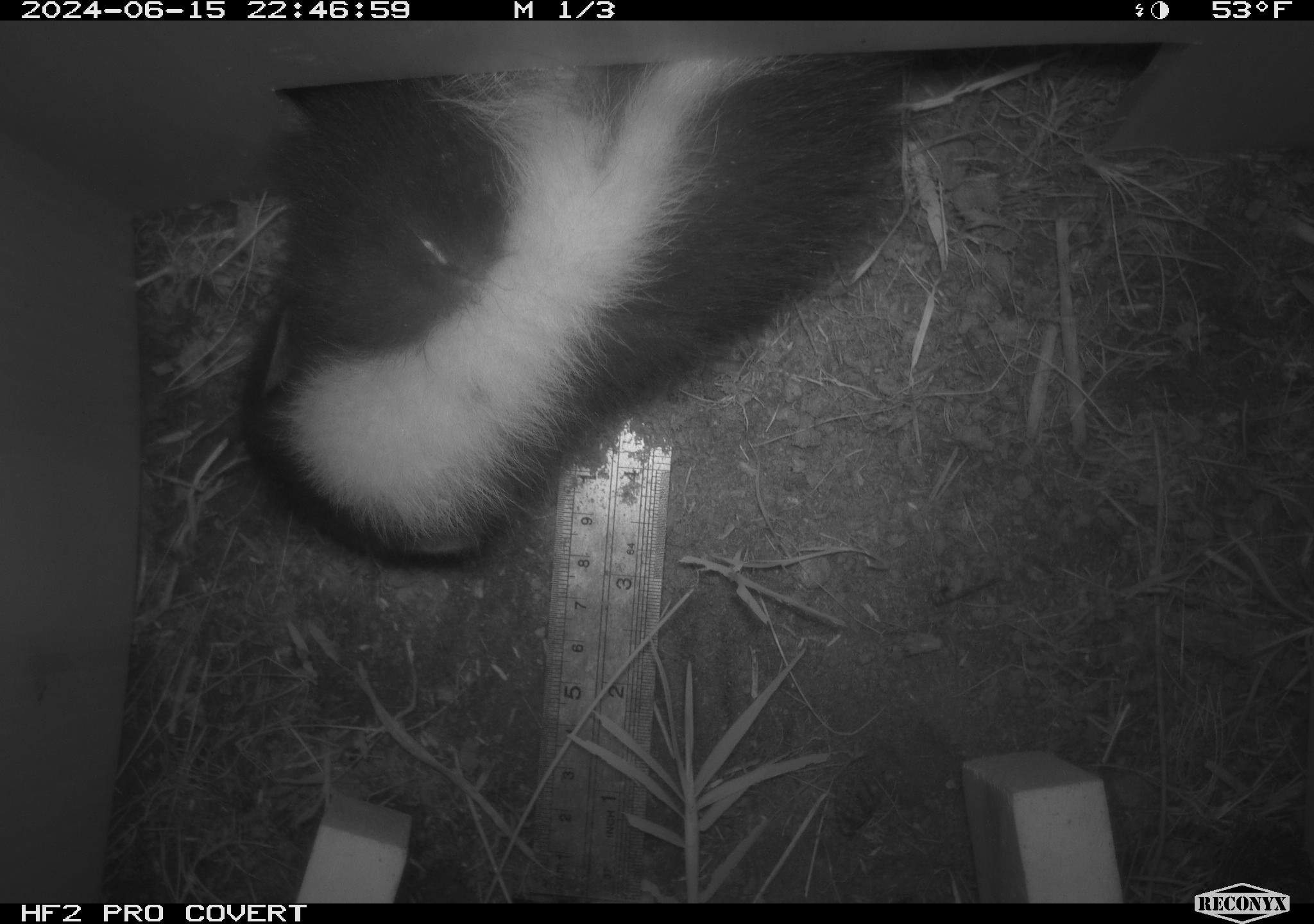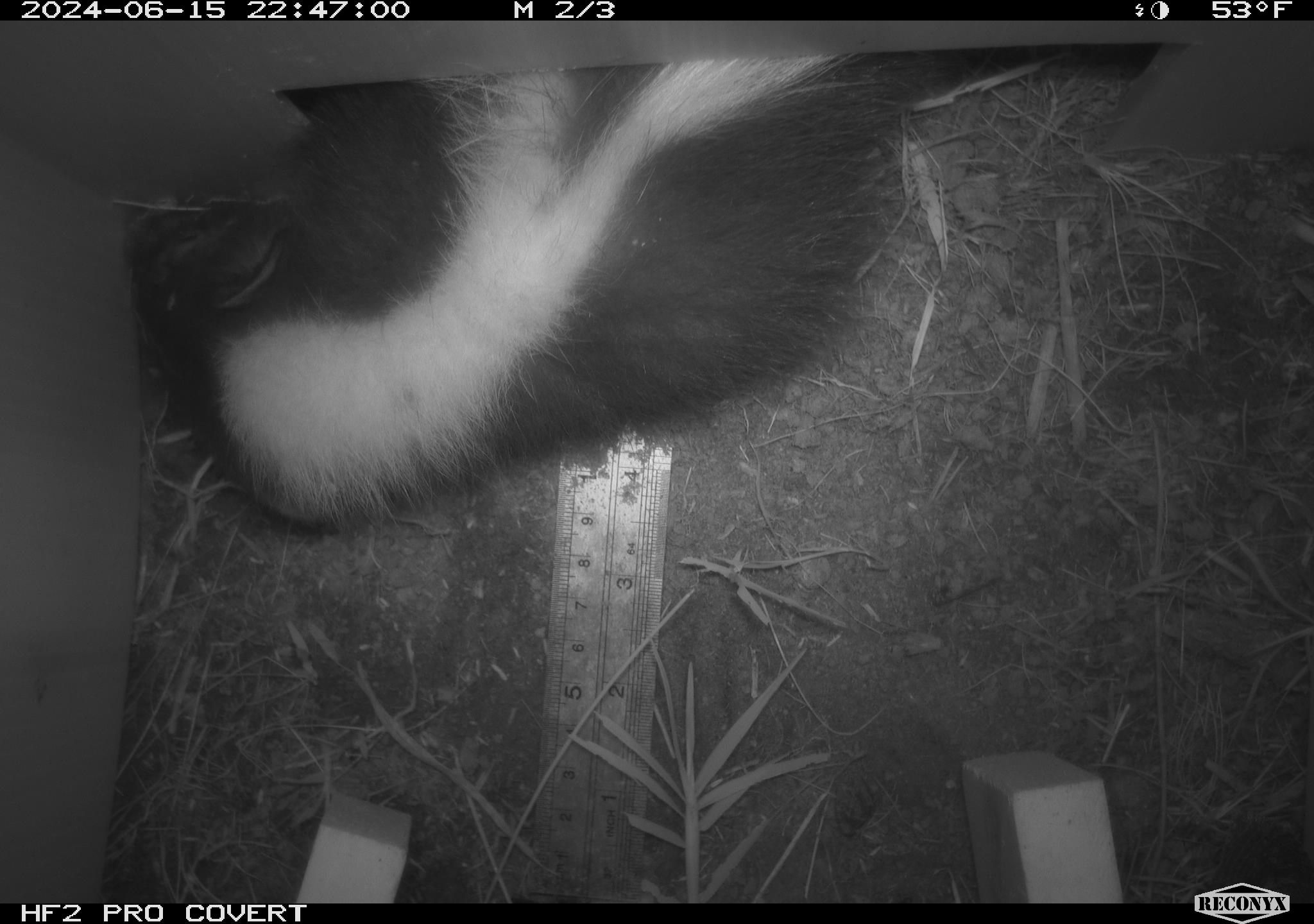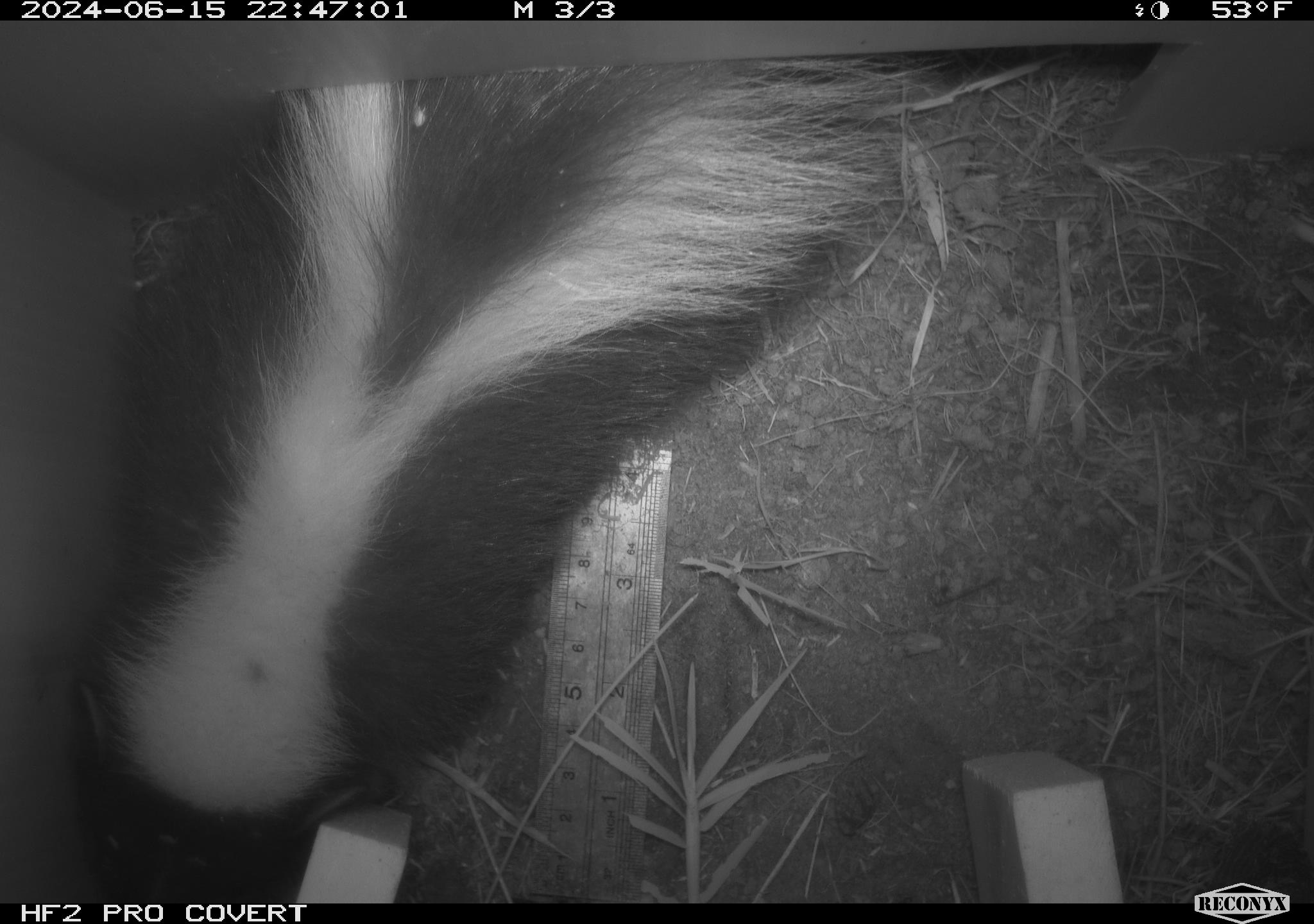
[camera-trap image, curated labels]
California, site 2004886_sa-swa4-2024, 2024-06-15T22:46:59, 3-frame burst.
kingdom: Animalia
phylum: Chordata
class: Mammalia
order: Carnivora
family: Mephitidae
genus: Mephitis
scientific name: Mephitis mephitis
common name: striped skunk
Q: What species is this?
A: Striped skunk (Mephitis mephitis).